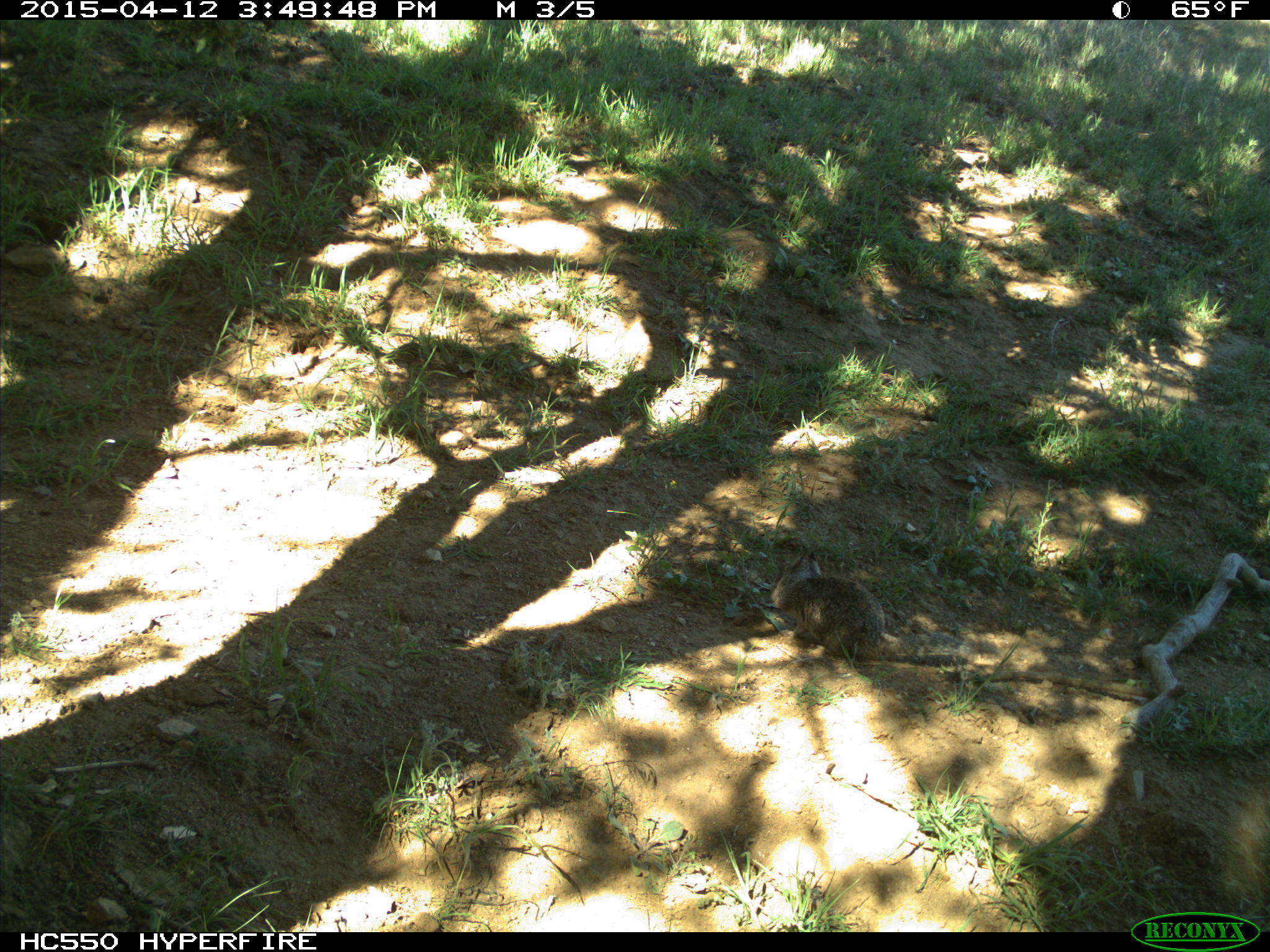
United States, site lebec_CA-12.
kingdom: Animalia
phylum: Chordata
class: Mammalia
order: Rodentia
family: Sciuridae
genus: Otospermophilus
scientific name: Otospermophilus beecheyi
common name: california ground squirrel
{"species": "Otospermophilus beecheyi (california ground squirrel)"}